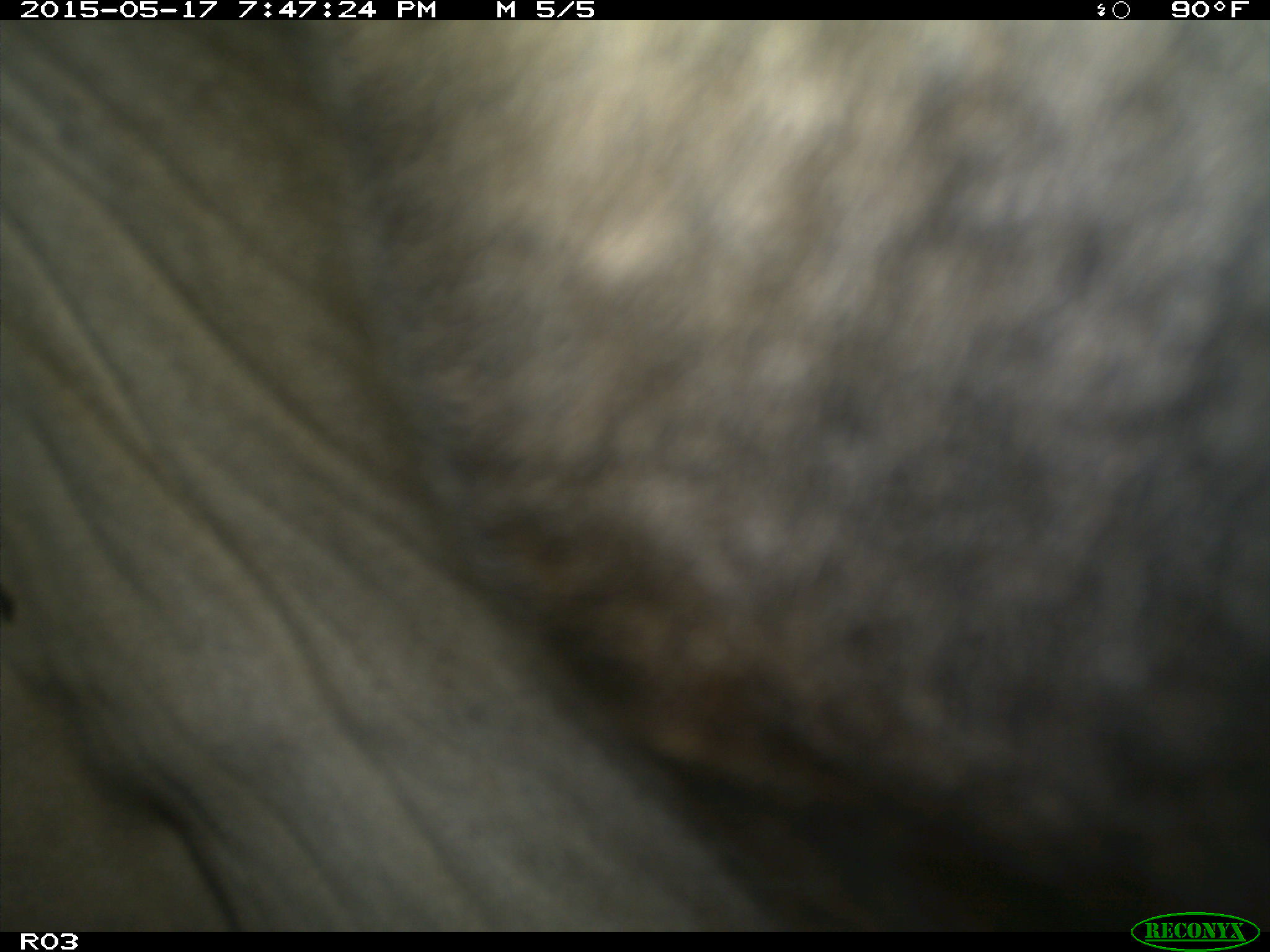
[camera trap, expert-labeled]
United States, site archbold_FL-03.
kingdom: Animalia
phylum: Chordata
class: Mammalia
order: Artiodactyla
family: Bovidae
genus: Bos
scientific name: Bos taurus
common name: domestic cow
Bos taurus (domestic cow).